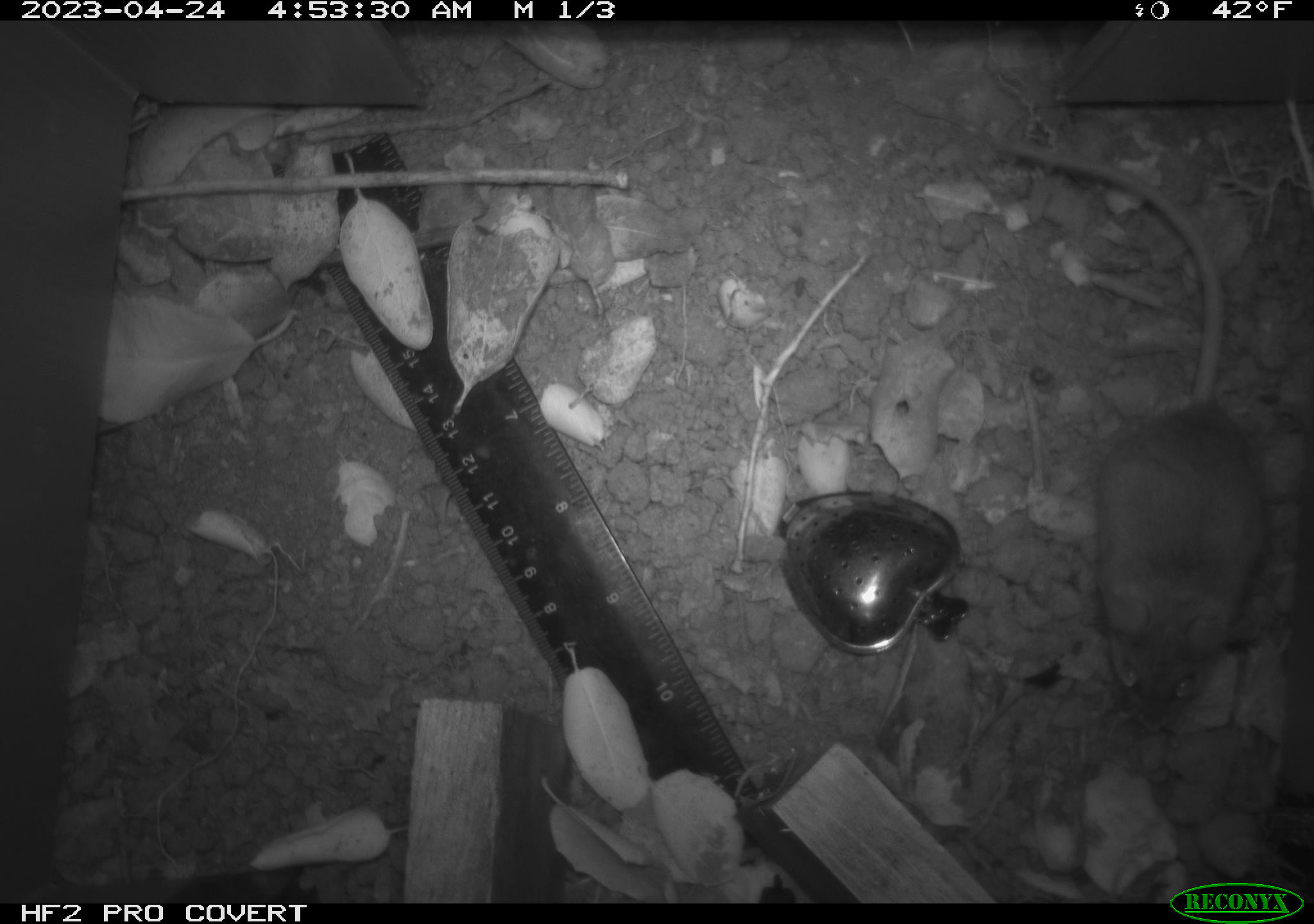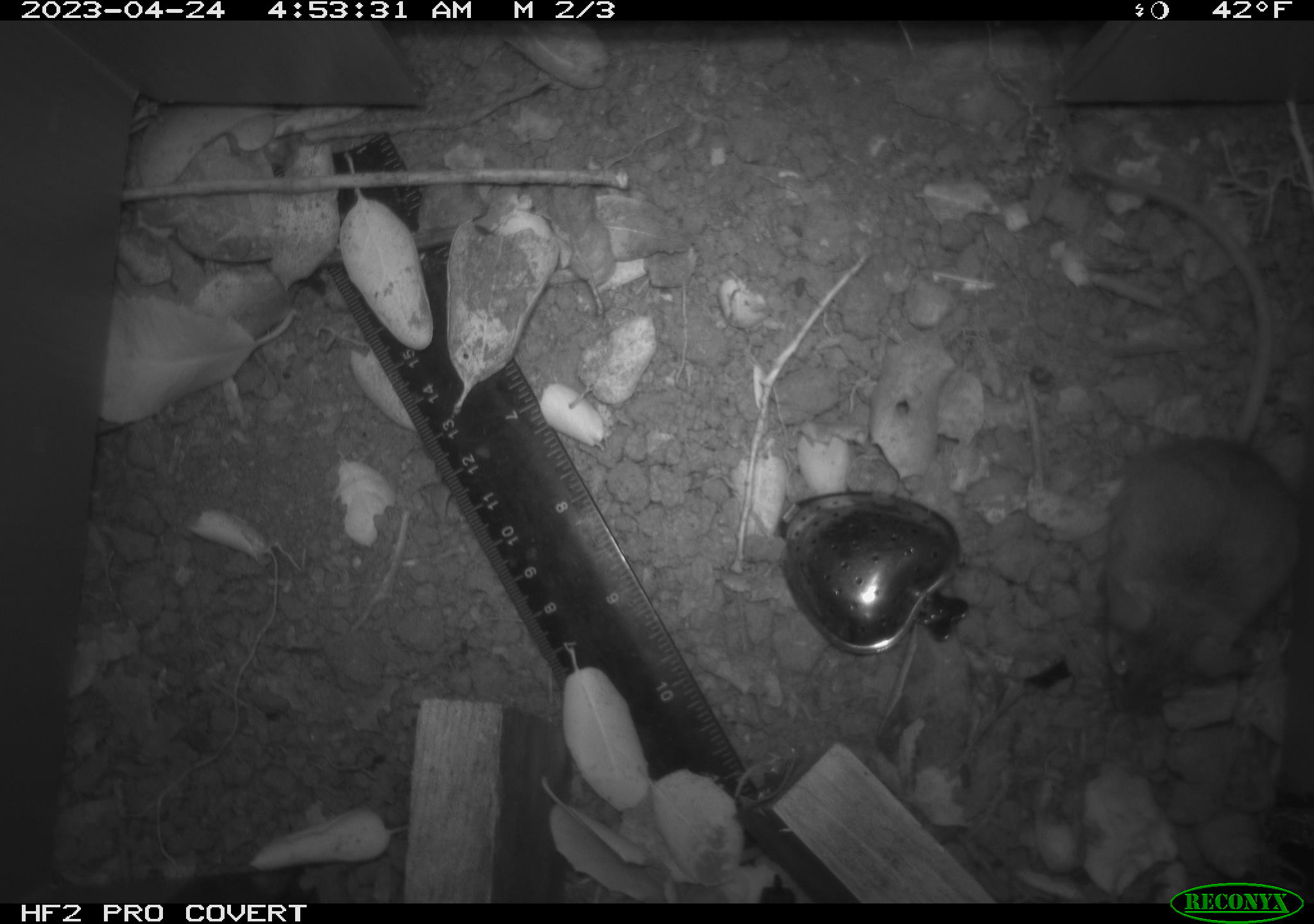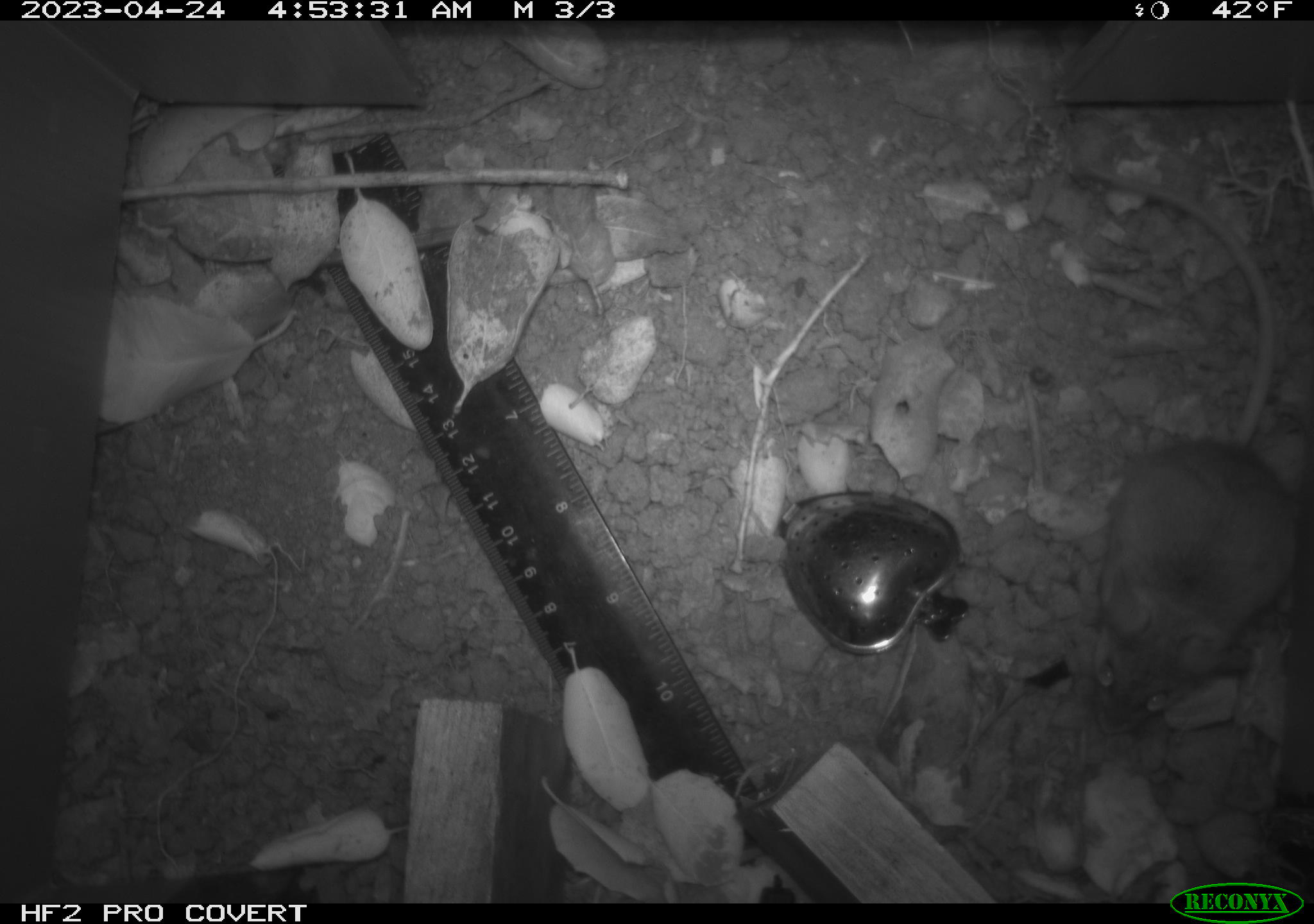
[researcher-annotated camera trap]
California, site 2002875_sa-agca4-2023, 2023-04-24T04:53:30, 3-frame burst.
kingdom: Animalia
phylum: Chordata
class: Mammalia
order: Rodentia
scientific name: Rodentia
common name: mouse species